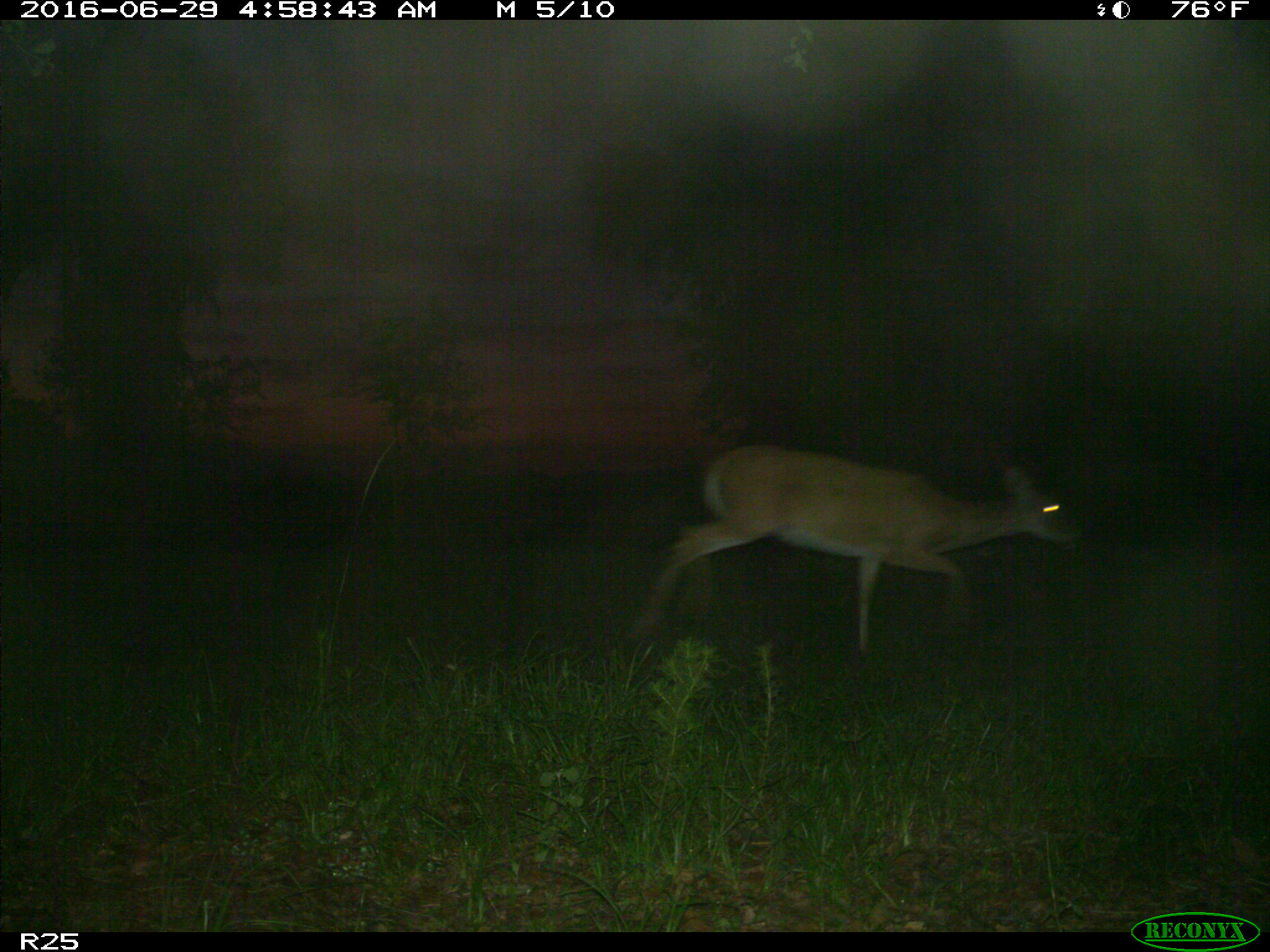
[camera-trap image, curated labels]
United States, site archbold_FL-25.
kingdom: Animalia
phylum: Chordata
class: Mammalia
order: Artiodactyla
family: Cervidae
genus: Odocoileus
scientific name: Odocoileus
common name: deer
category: unidentified deer